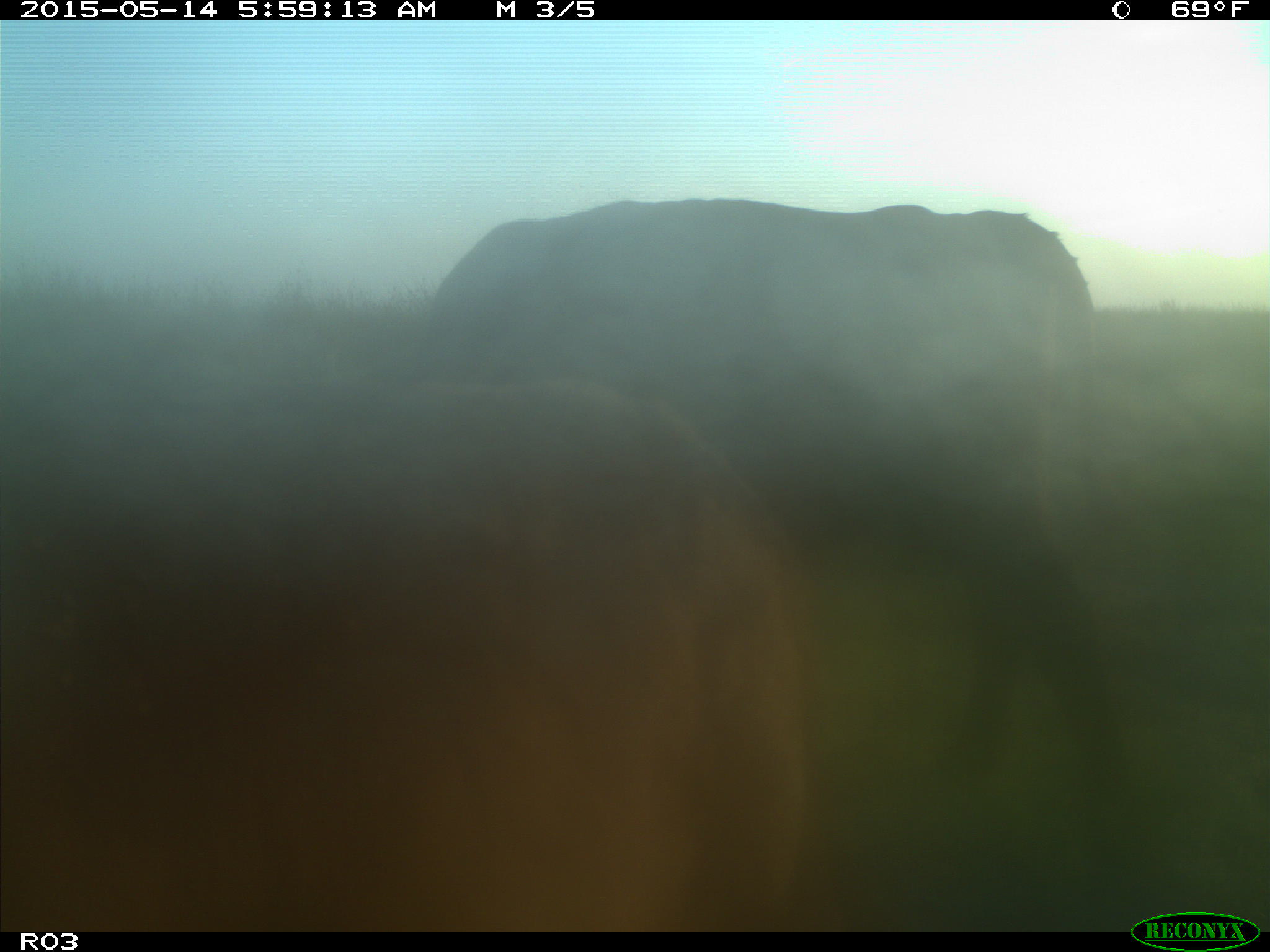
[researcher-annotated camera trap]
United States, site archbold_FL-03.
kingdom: Animalia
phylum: Chordata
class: Mammalia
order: Artiodactyla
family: Bovidae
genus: Bos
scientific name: Bos taurus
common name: domestic cow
Bos taurus (domestic cow).